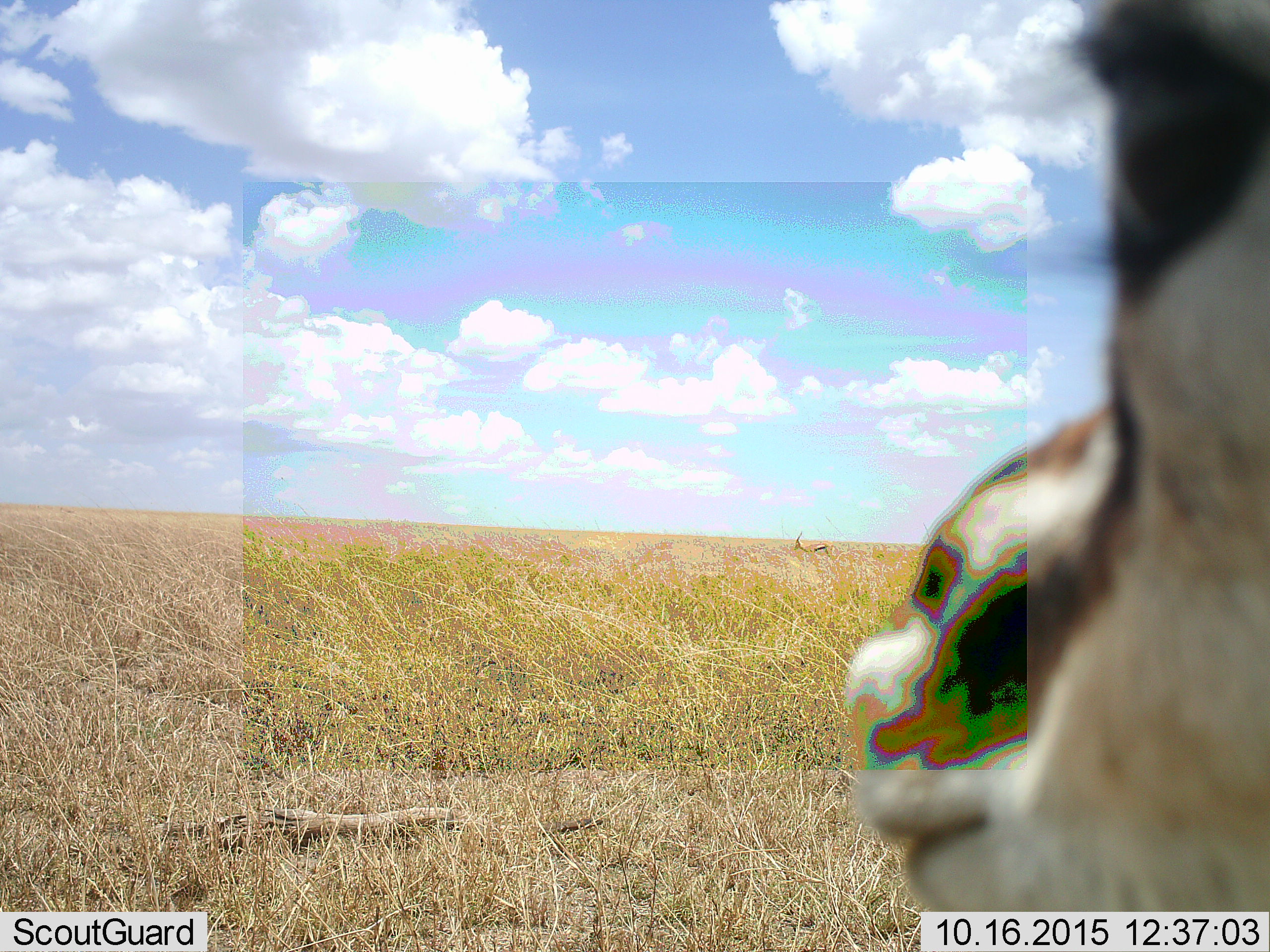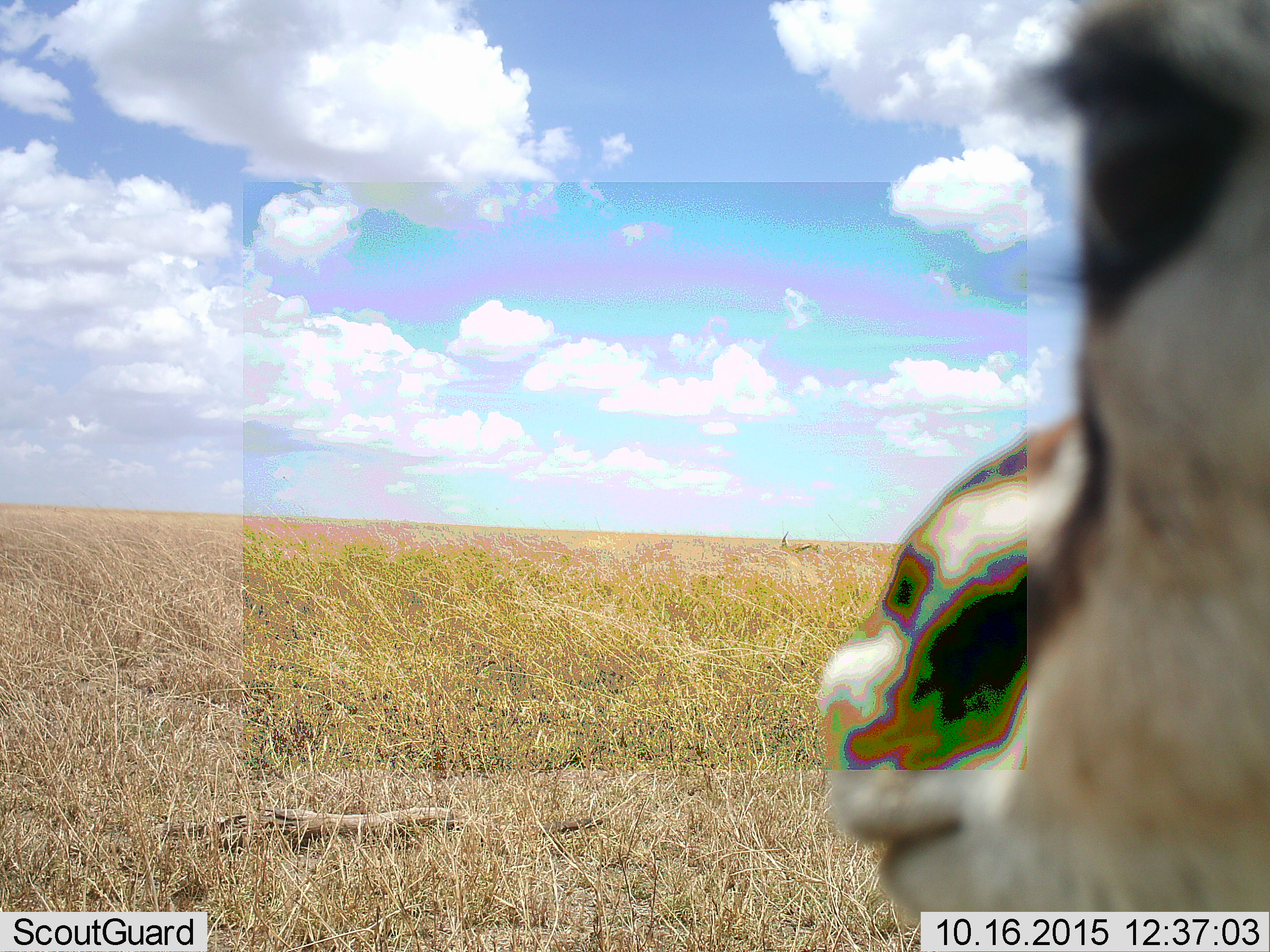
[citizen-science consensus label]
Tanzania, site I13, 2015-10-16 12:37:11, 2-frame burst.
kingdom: Animalia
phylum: Chordata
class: Mammalia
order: Artiodactyla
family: Bovidae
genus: Eudorcas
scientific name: Eudorcas thomsonii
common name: thomson's gazelle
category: gazellethomsons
Gazellethomsons (thomson's gazelle) (Eudorcas thomsonii), count 2. Behavior (volunteer vote fractions): standing 88%, resting 0%, moving 50%, interacting 0%. Young present (vote fraction): 0%. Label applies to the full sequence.